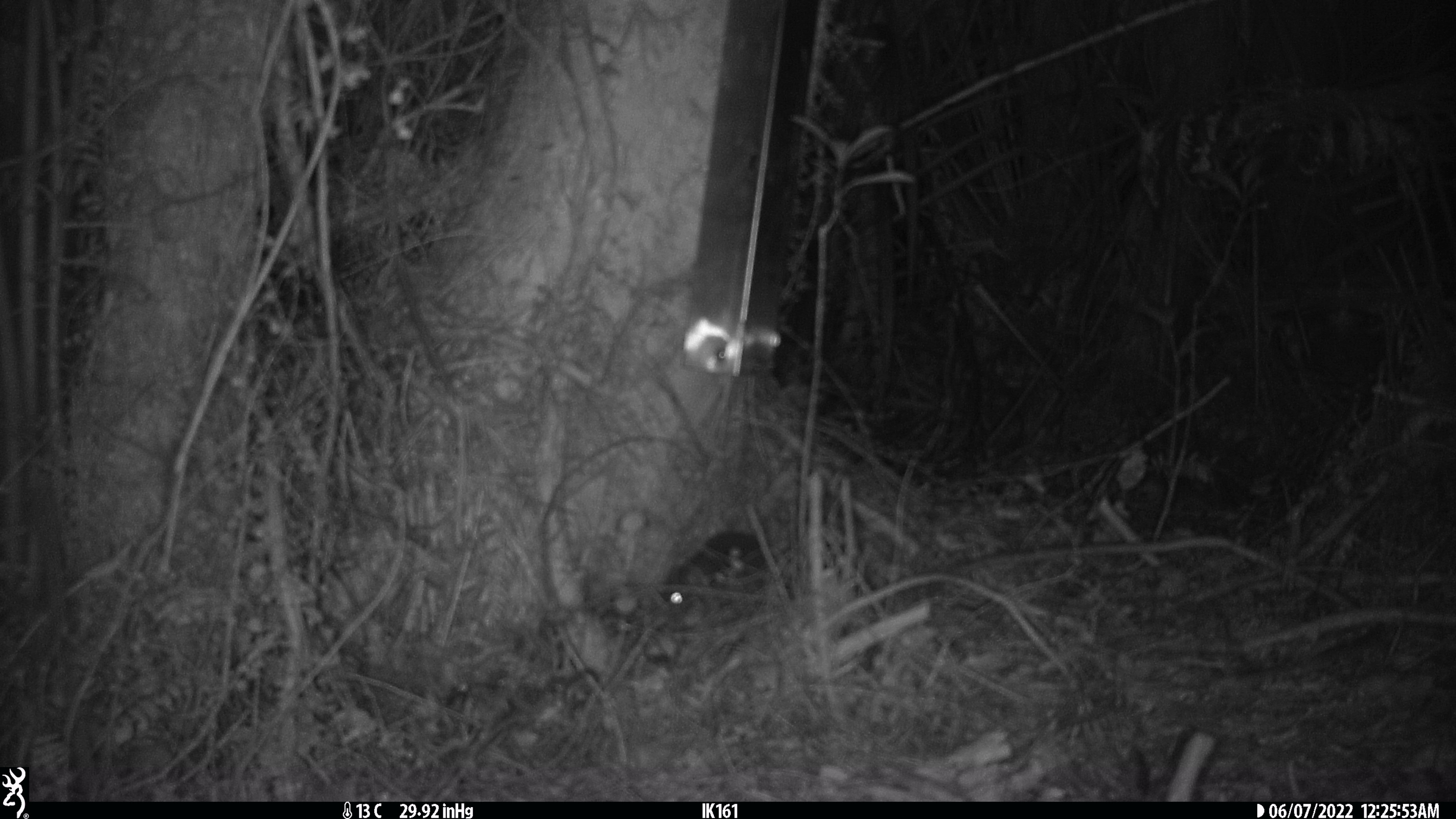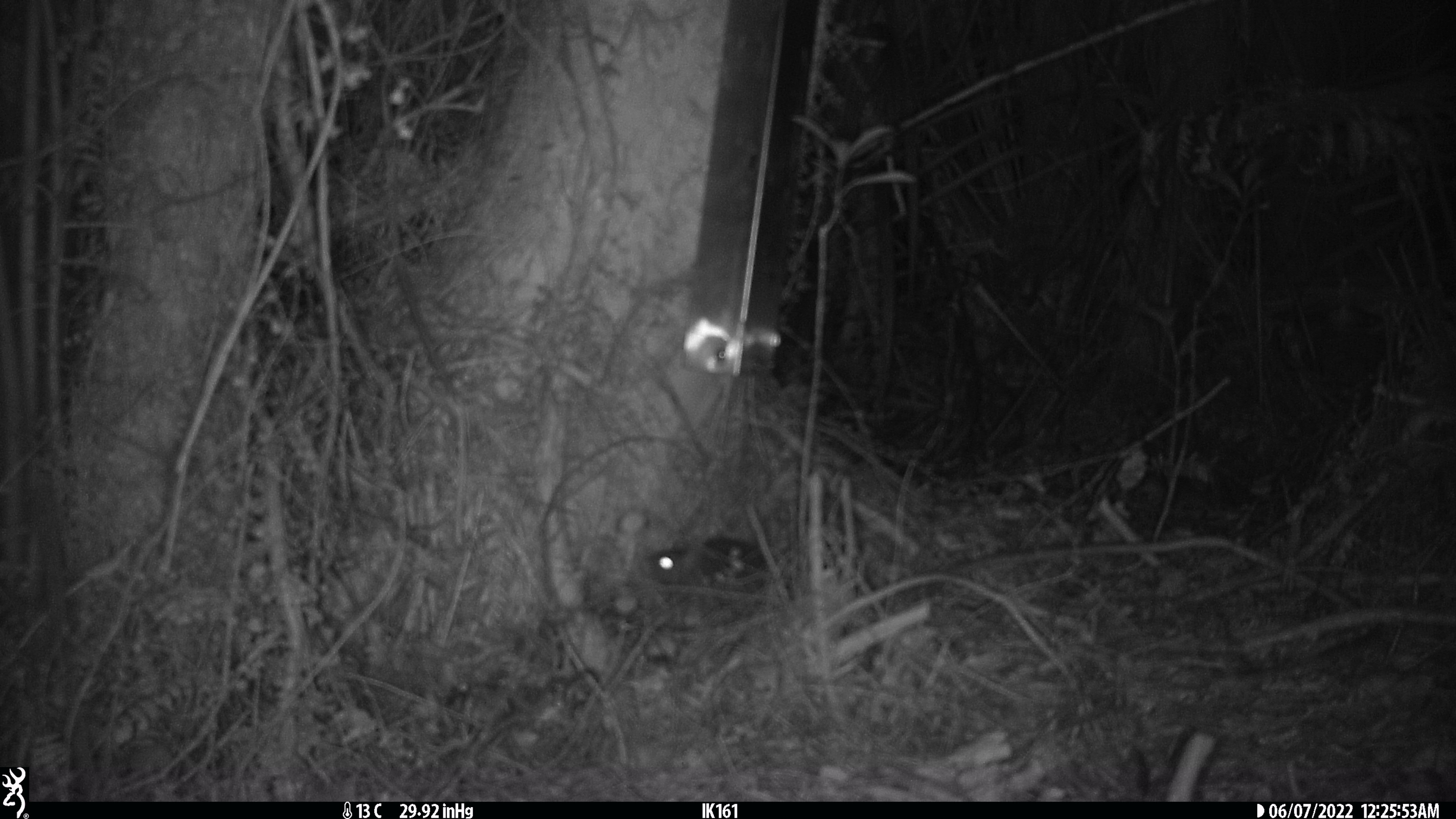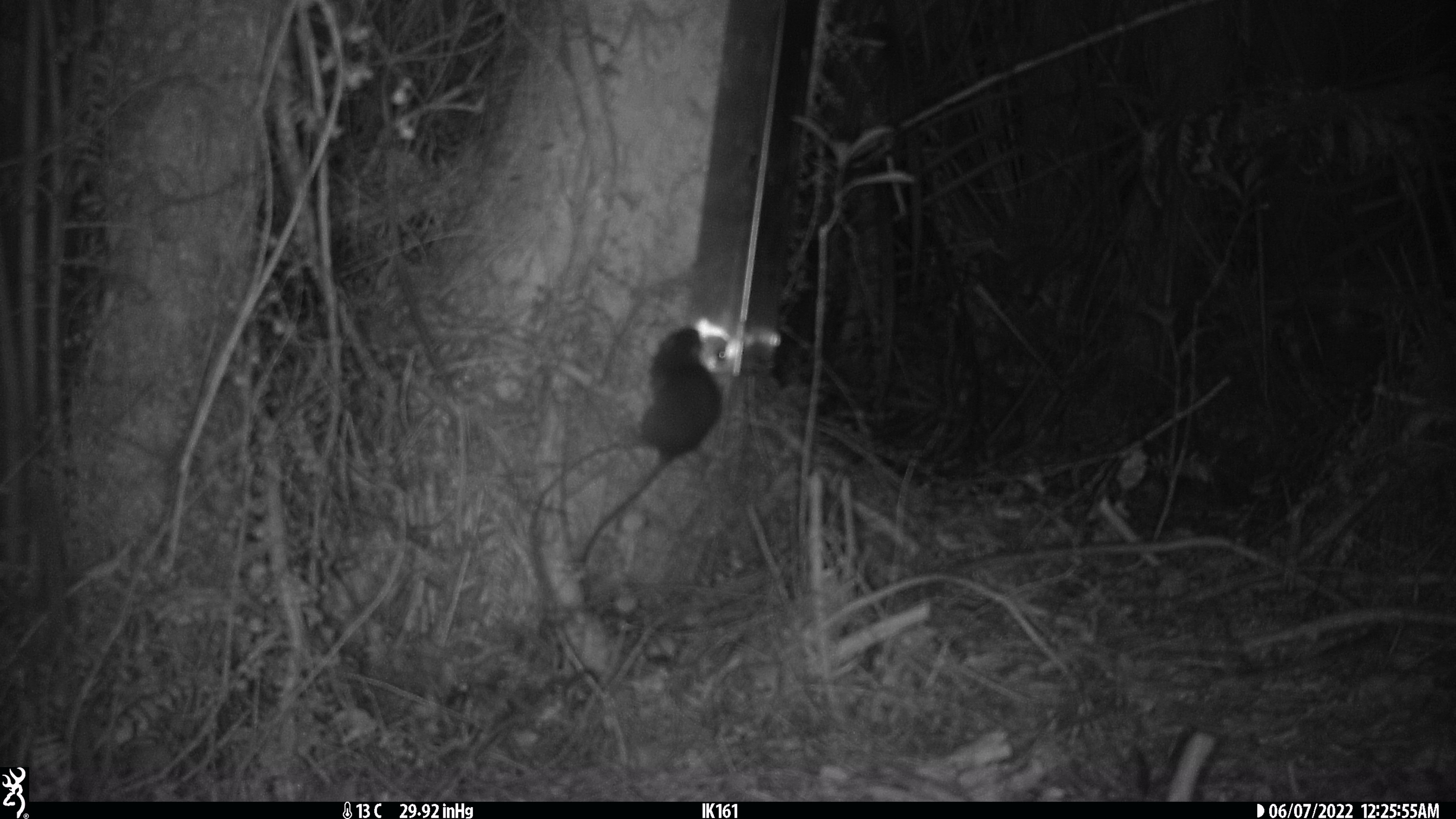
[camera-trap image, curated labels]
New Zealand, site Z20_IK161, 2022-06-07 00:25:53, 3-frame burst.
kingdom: Animalia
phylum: Chordata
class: Mammalia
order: Rodentia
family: Muridae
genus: Rattus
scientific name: Rattus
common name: rat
Rat (Rattus).